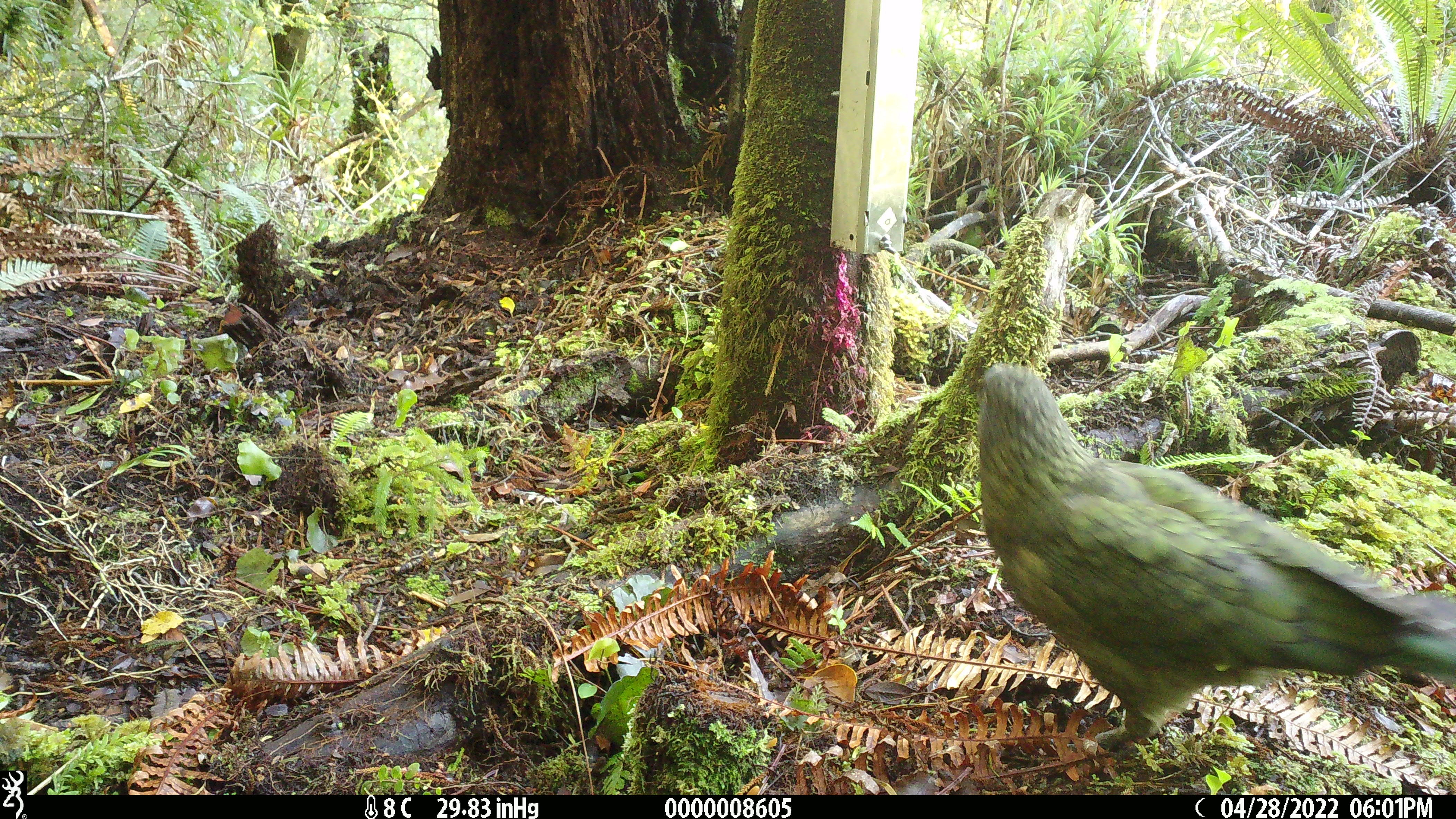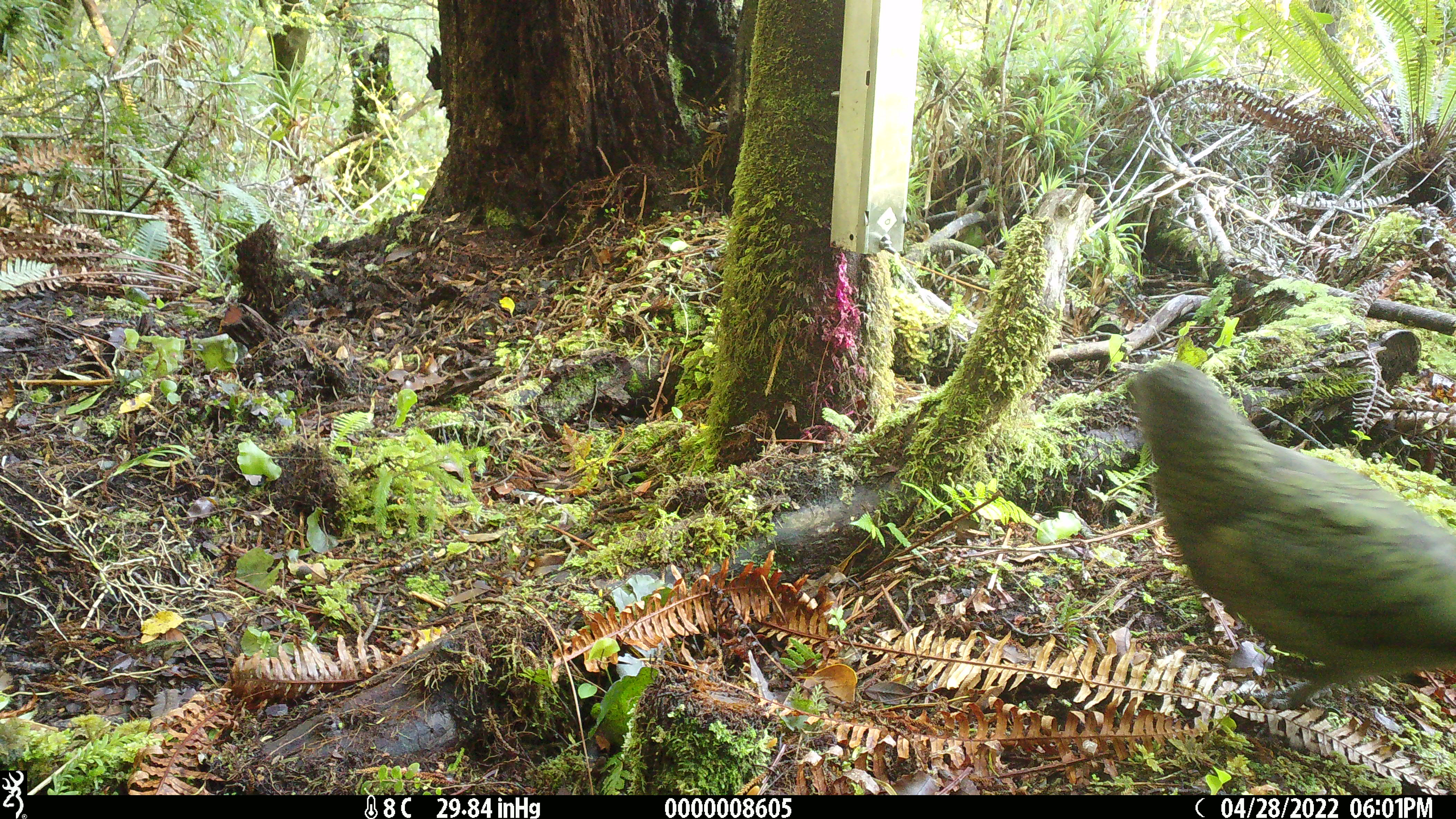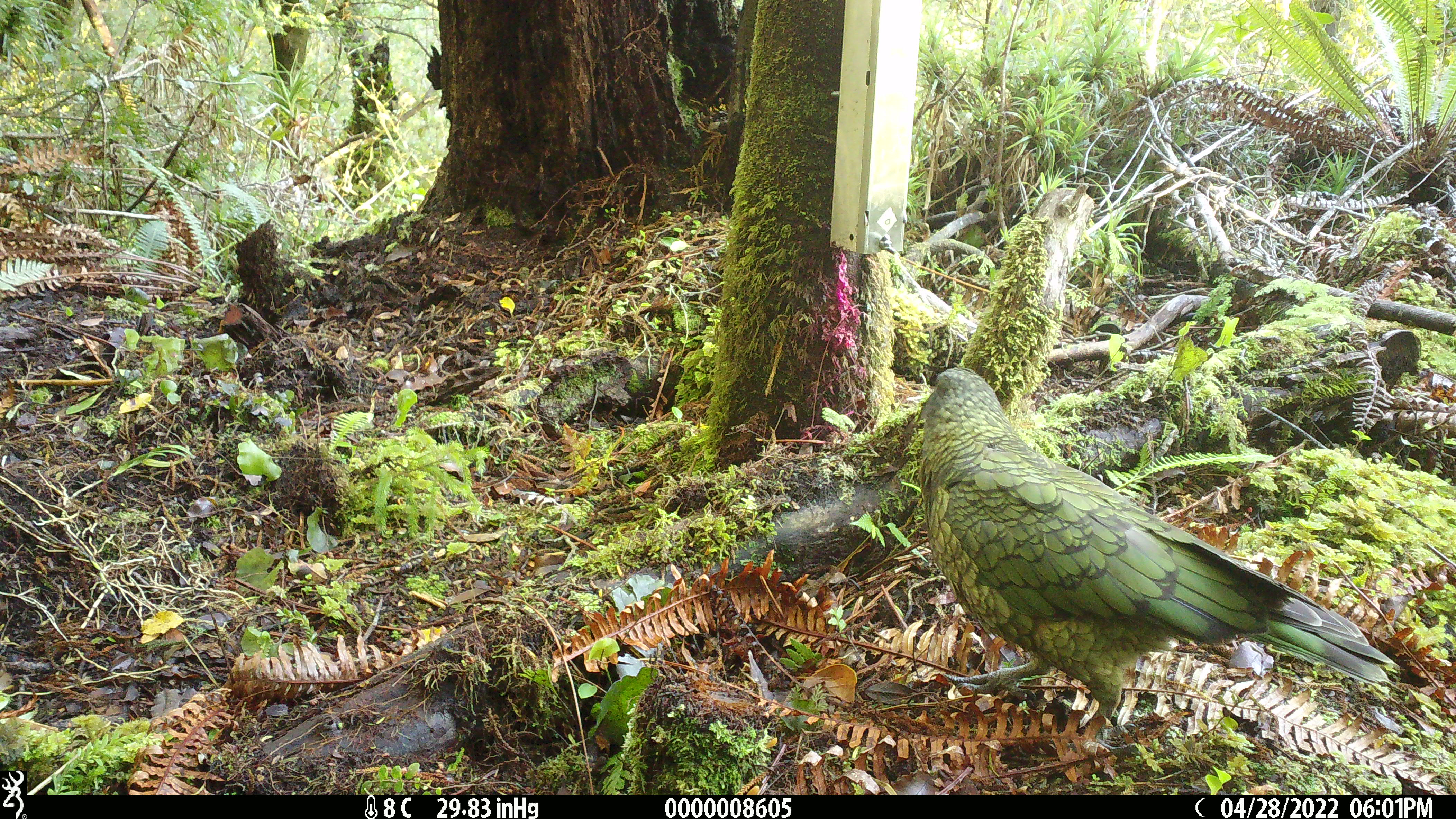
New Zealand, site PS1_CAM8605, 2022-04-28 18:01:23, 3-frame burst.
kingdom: Animalia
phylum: Chordata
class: Aves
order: Psittaciformes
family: Strigopidae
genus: Nestor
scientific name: Nestor notabilis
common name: kea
Kea (Nestor notabilis).